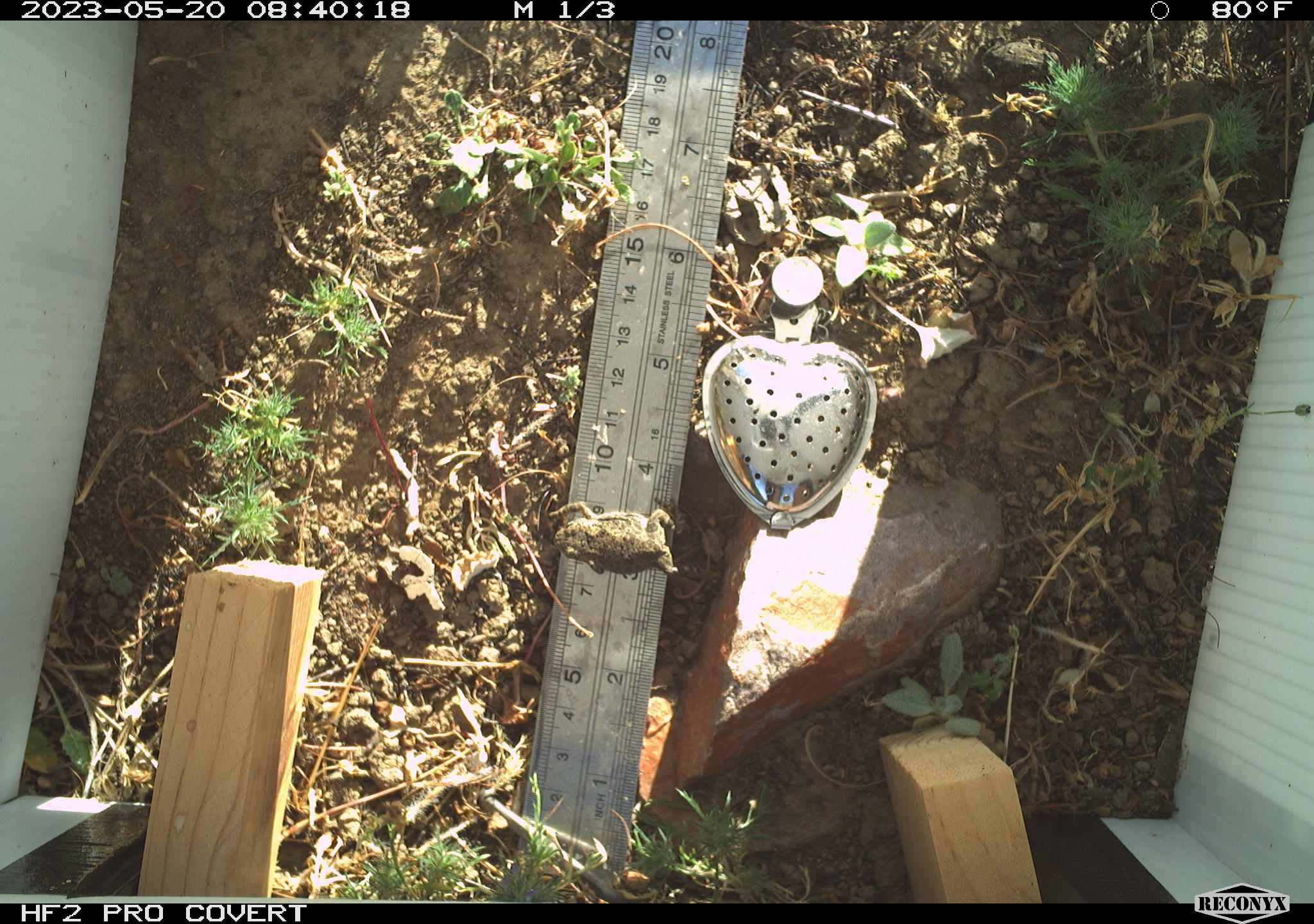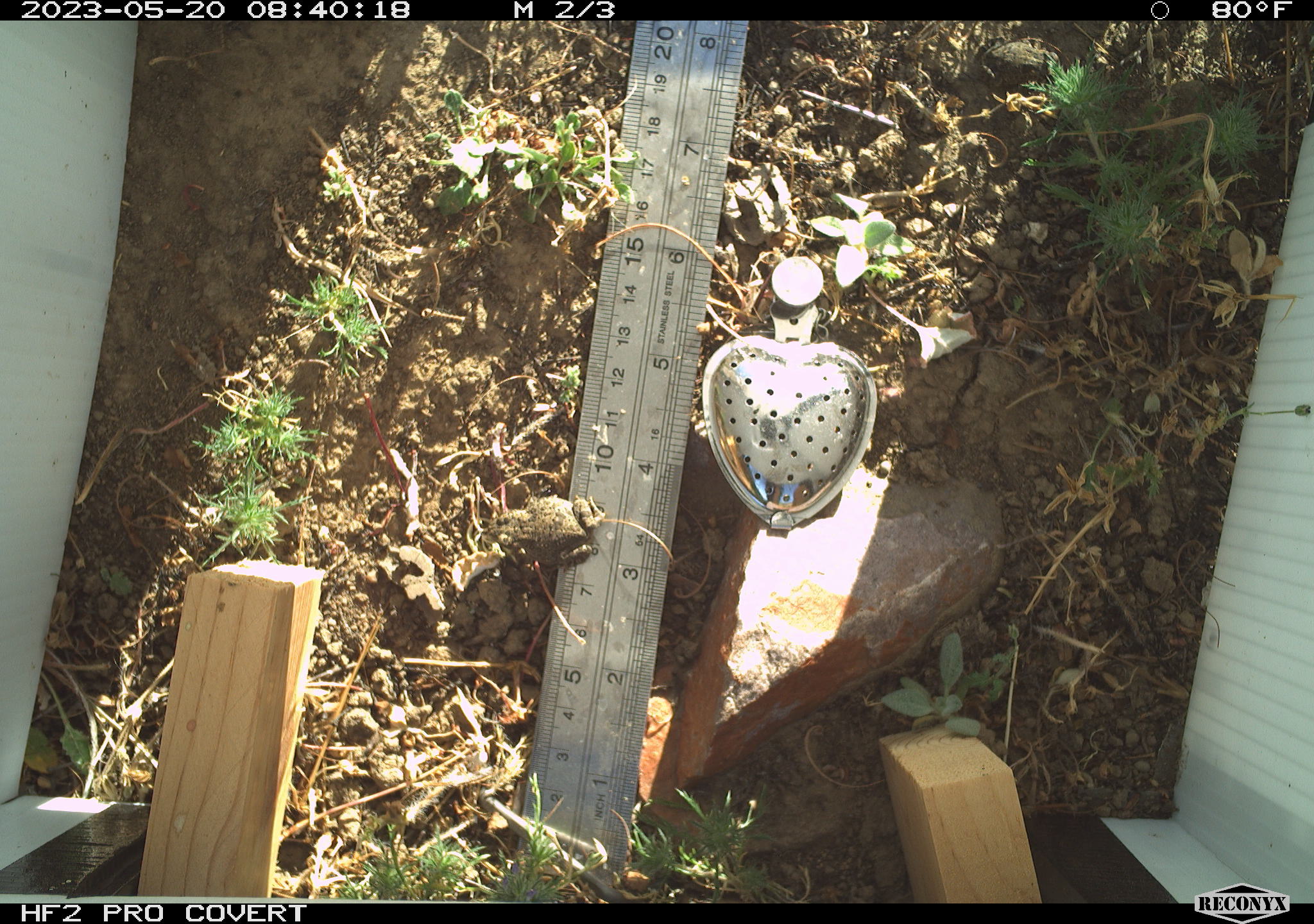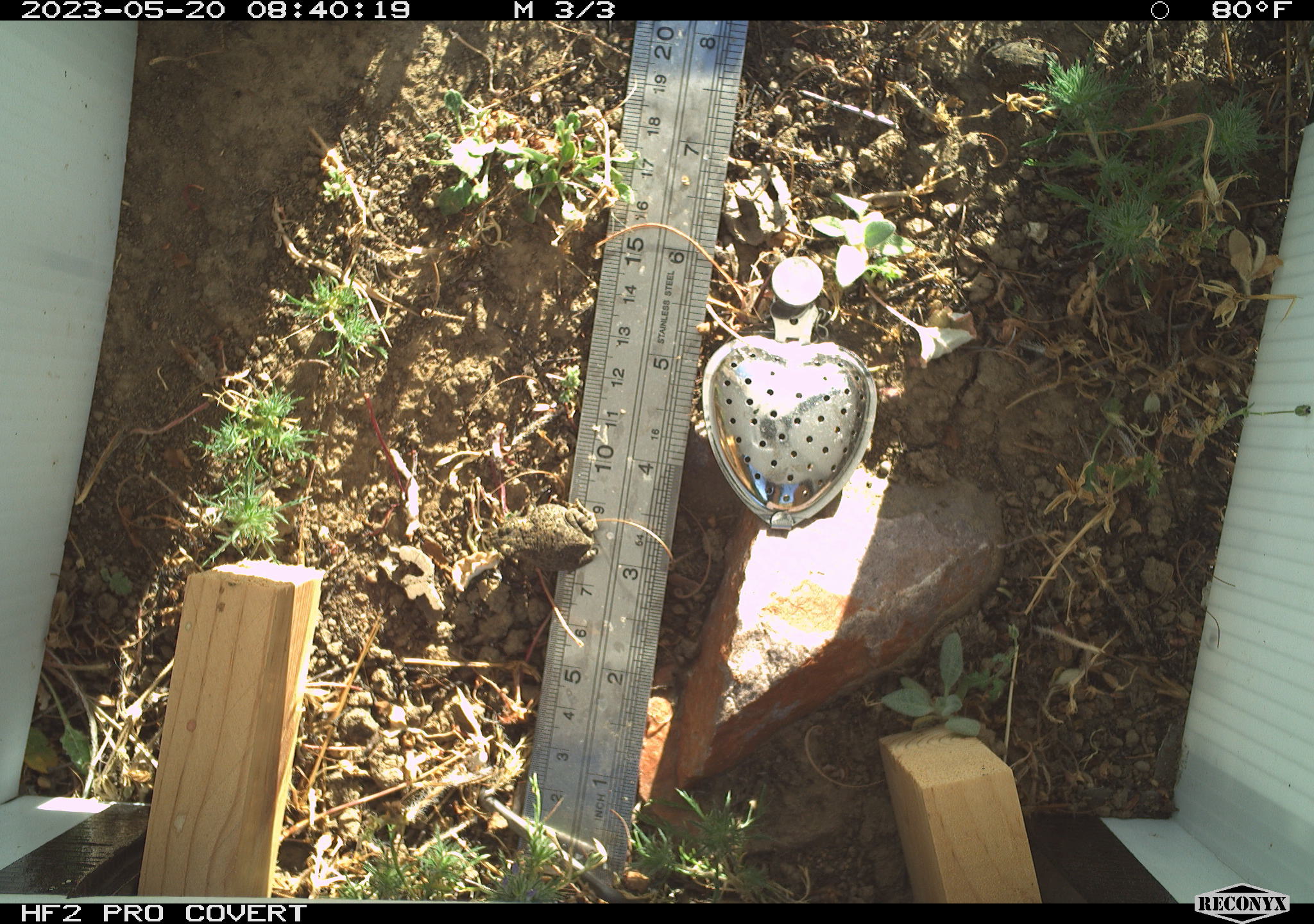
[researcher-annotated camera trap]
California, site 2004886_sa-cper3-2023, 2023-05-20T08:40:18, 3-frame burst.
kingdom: Animalia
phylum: Chordata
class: Amphibia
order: Anura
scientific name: Anura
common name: frogs